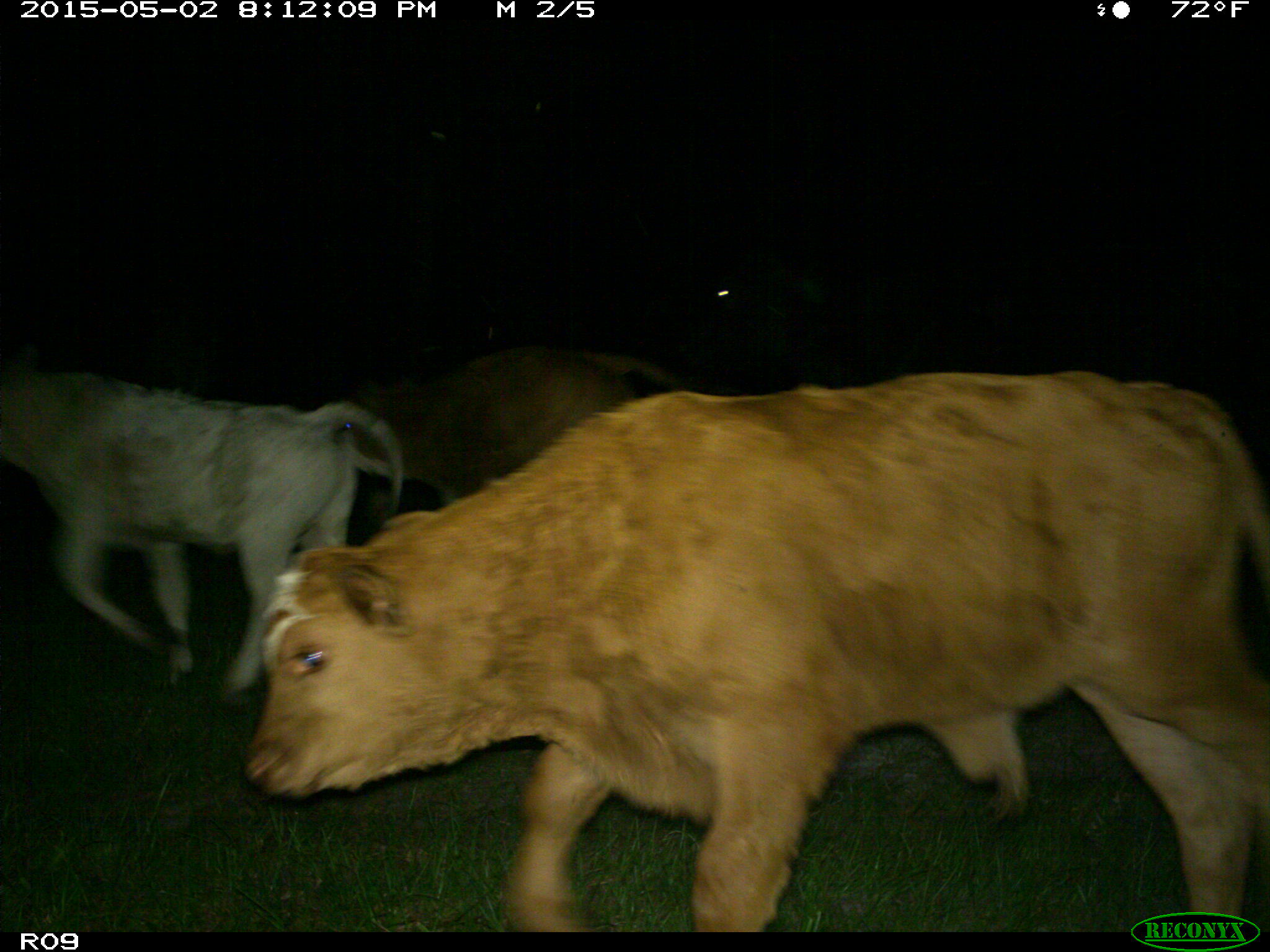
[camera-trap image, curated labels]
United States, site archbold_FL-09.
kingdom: Animalia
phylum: Chordata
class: Mammalia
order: Artiodactyla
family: Bovidae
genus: Bos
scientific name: Bos taurus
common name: domestic cow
Bos taurus (domestic cow).